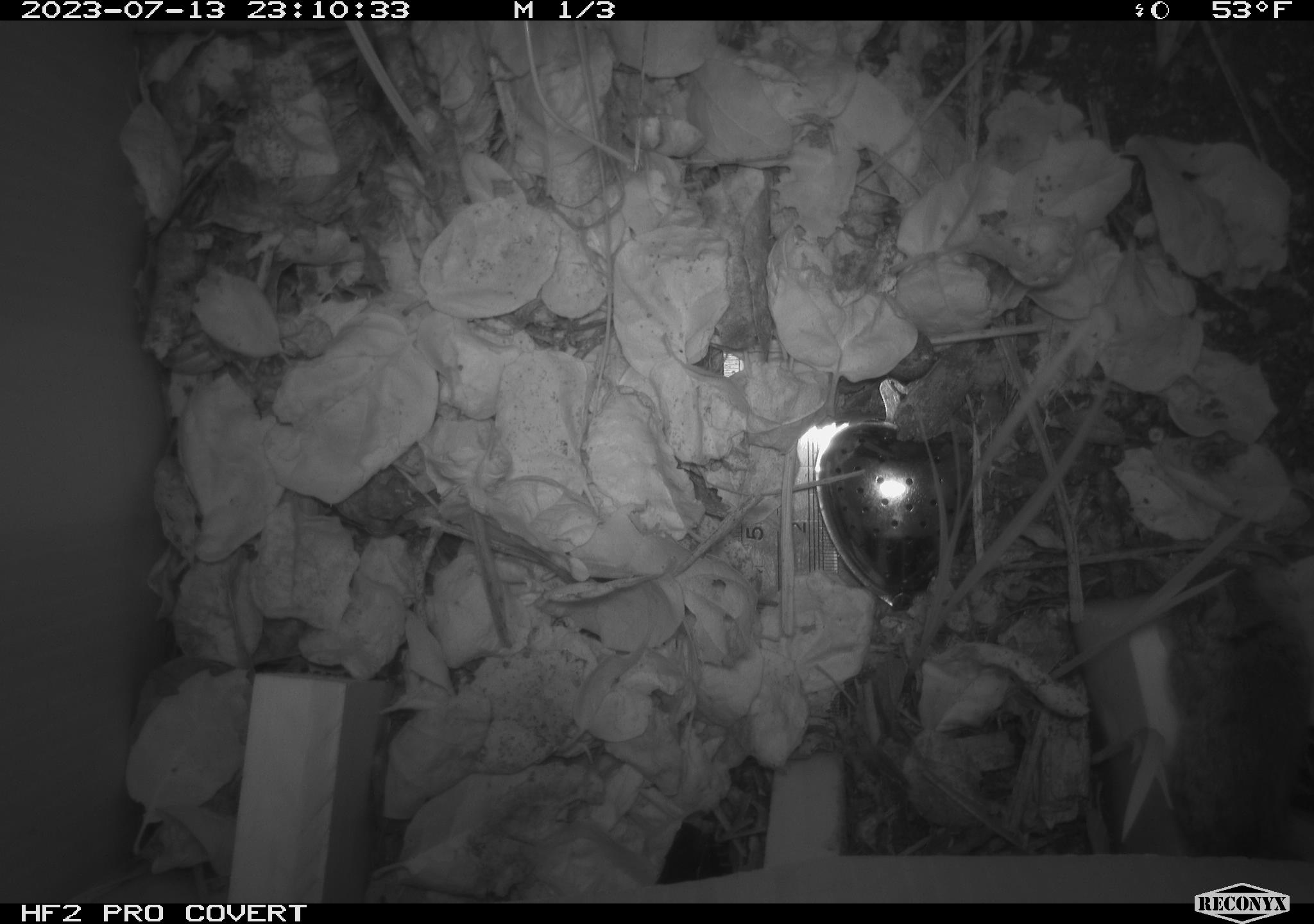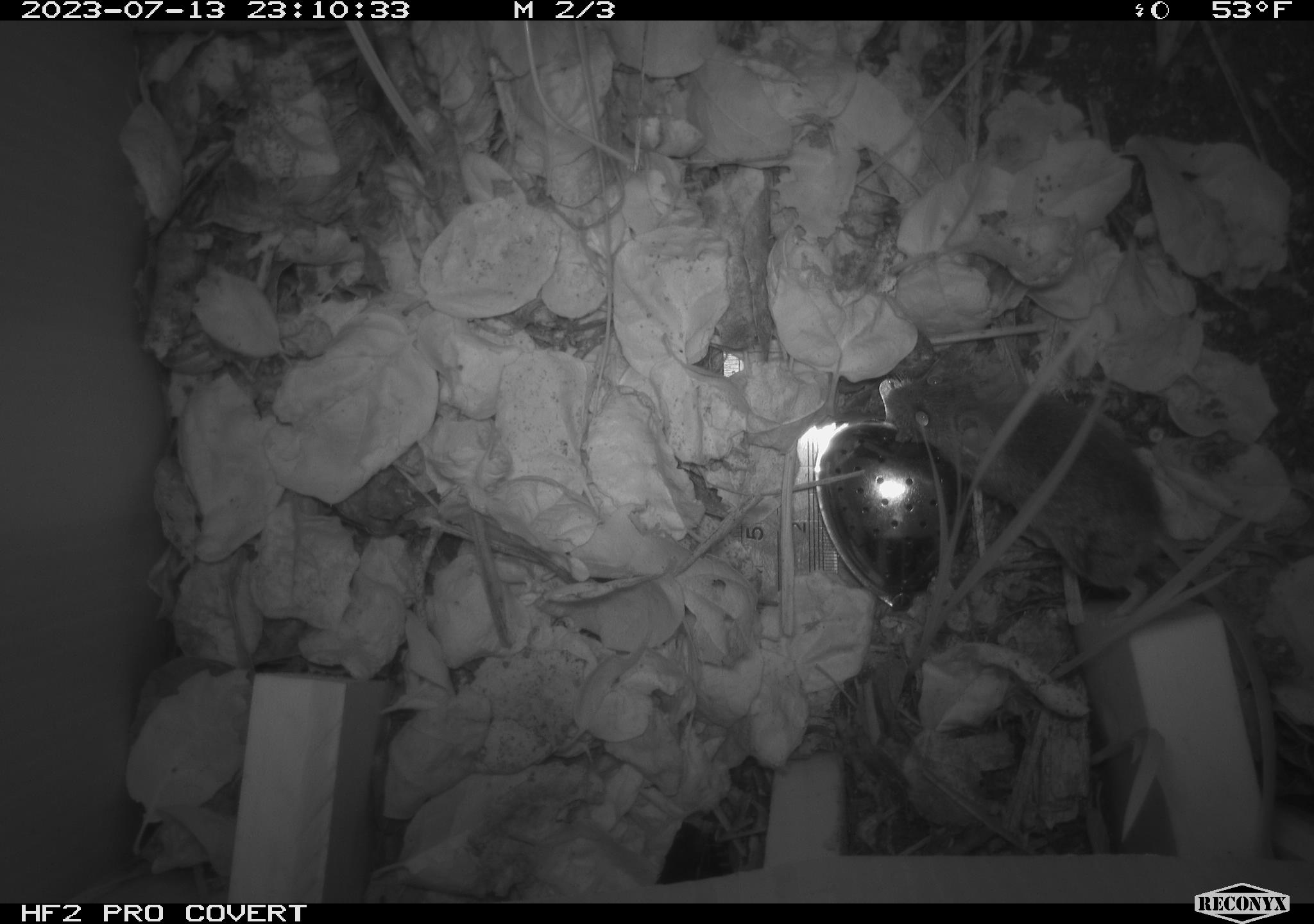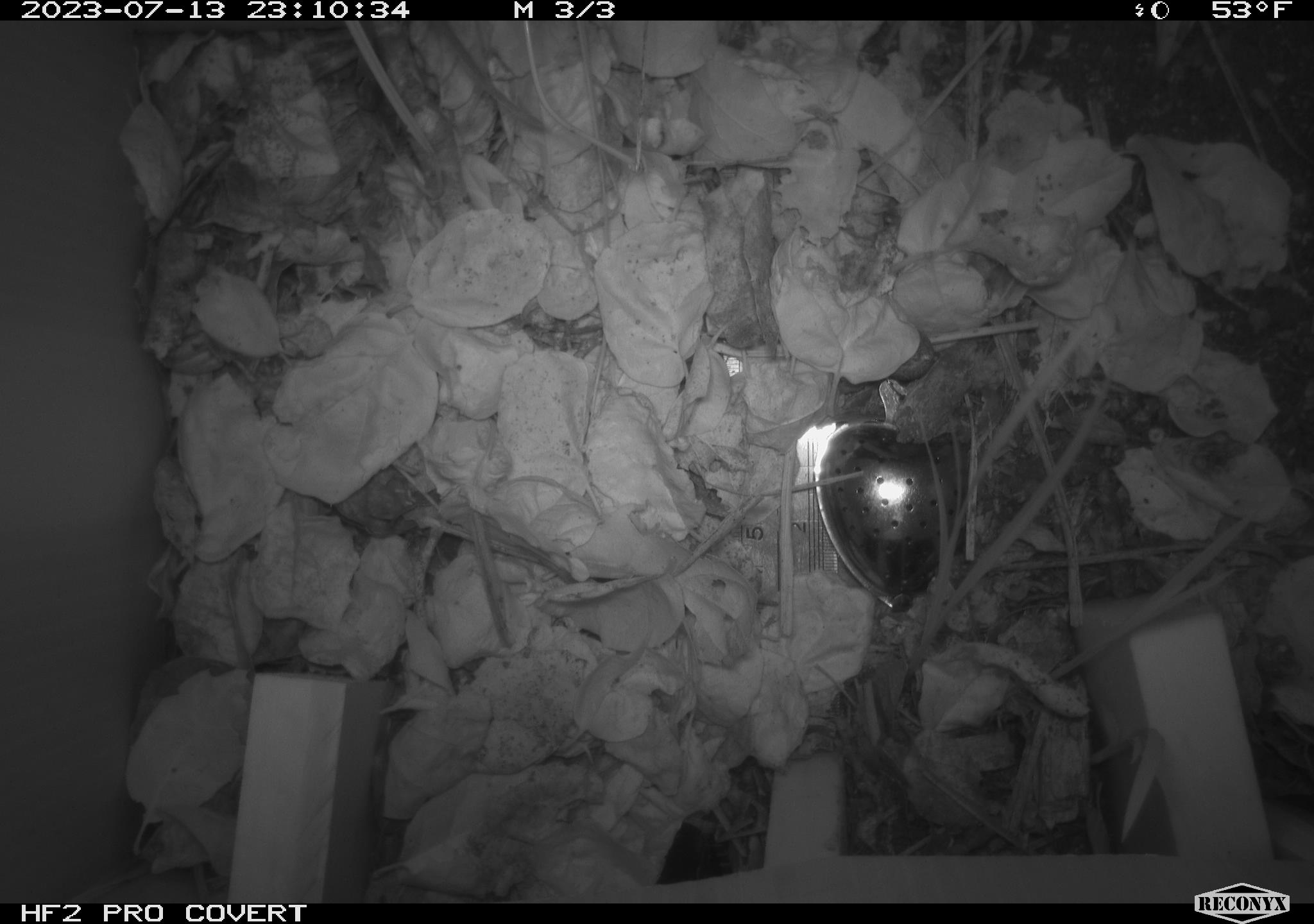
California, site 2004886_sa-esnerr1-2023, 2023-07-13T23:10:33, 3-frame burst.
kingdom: Animalia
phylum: Chordata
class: Mammalia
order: Rodentia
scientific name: Rodentia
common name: mouse species